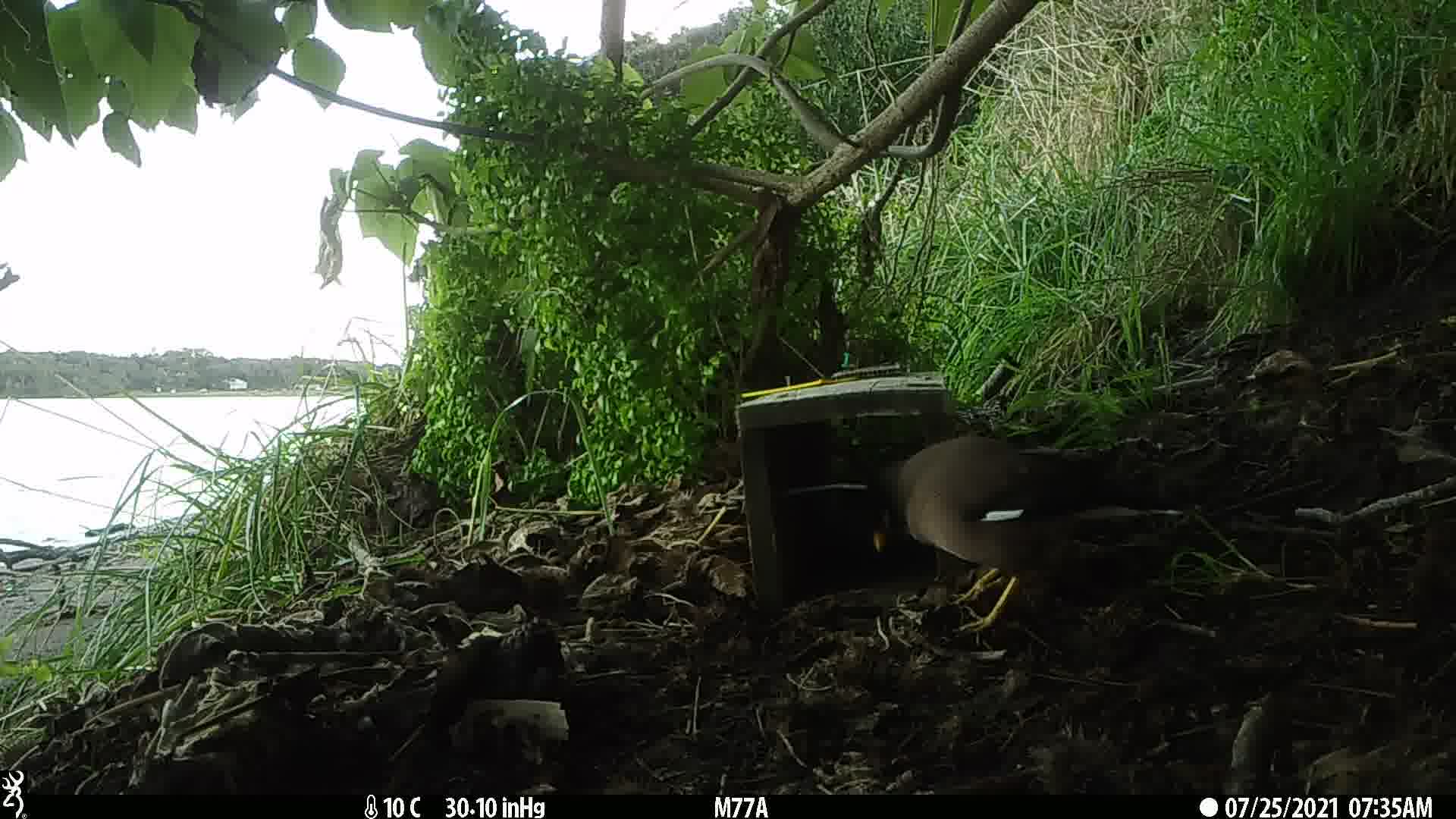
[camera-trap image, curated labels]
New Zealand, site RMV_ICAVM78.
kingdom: Animalia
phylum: Chordata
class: Aves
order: Passeriformes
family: Sturnidae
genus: Acridotheres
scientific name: Acridotheres tristis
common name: common myna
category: myna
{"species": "myna (common myna) (Acridotheres tristis)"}